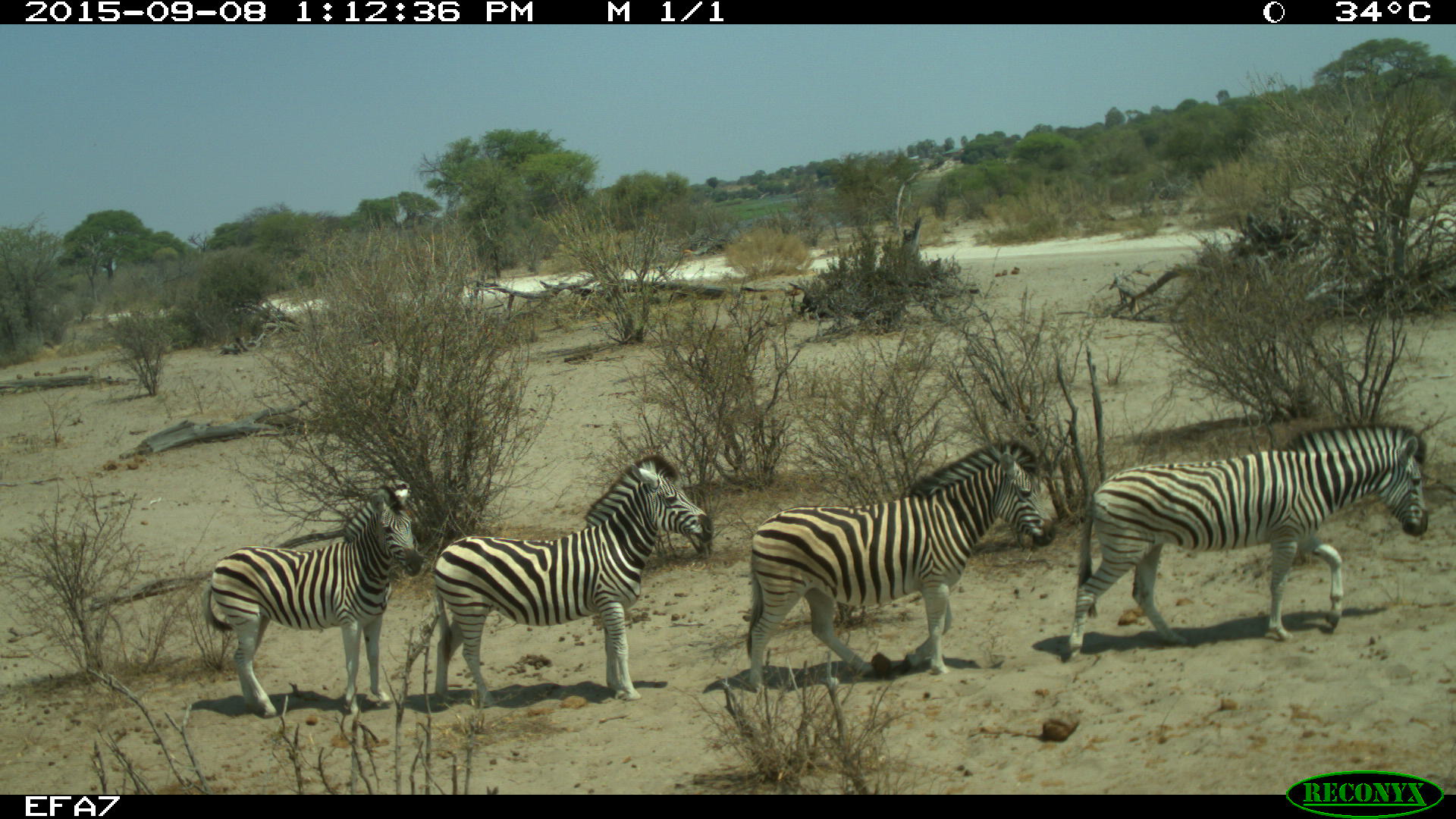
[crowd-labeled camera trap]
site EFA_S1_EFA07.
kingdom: Animalia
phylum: Chordata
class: Mammalia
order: Perissodactyla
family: Equidae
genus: Equus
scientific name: Equus quagga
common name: plains zebra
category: zebraplains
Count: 4.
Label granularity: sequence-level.